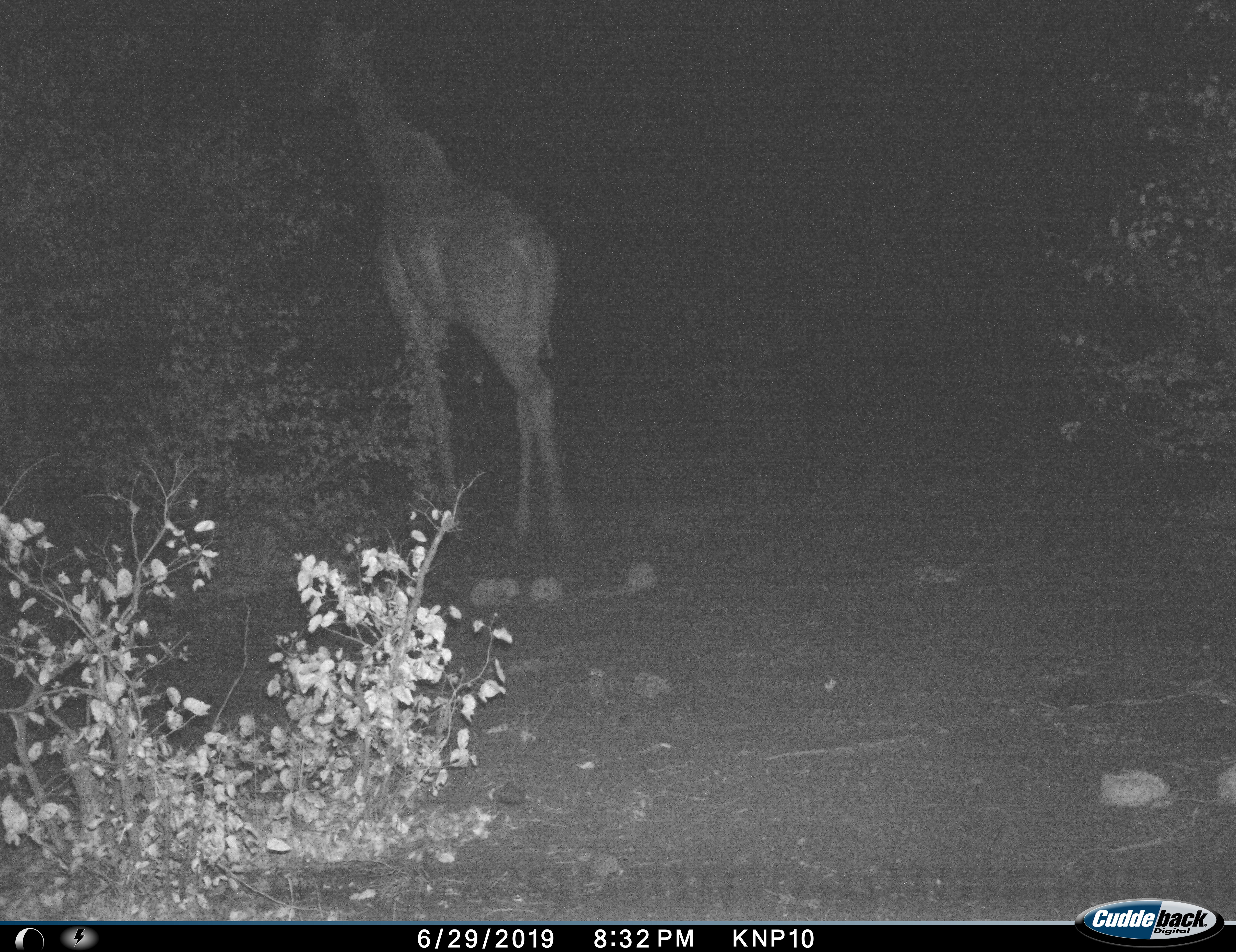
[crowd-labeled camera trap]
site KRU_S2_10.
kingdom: Animalia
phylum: Chordata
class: Mammalia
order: Artiodactyla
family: Giraffidae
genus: Giraffa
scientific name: Giraffa camelopardalis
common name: giraffe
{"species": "giraffe (Giraffa camelopardalis)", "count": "1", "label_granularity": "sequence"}